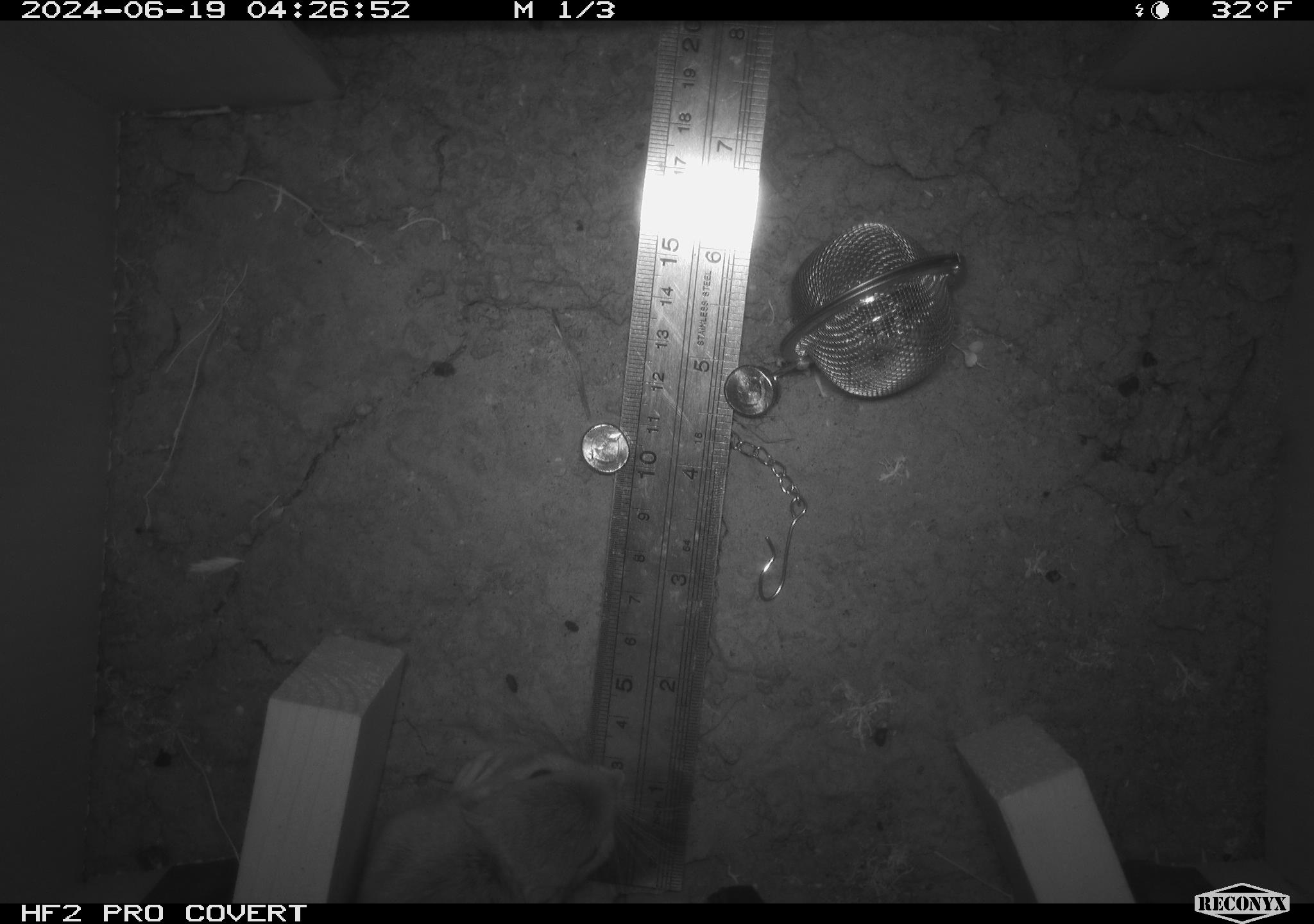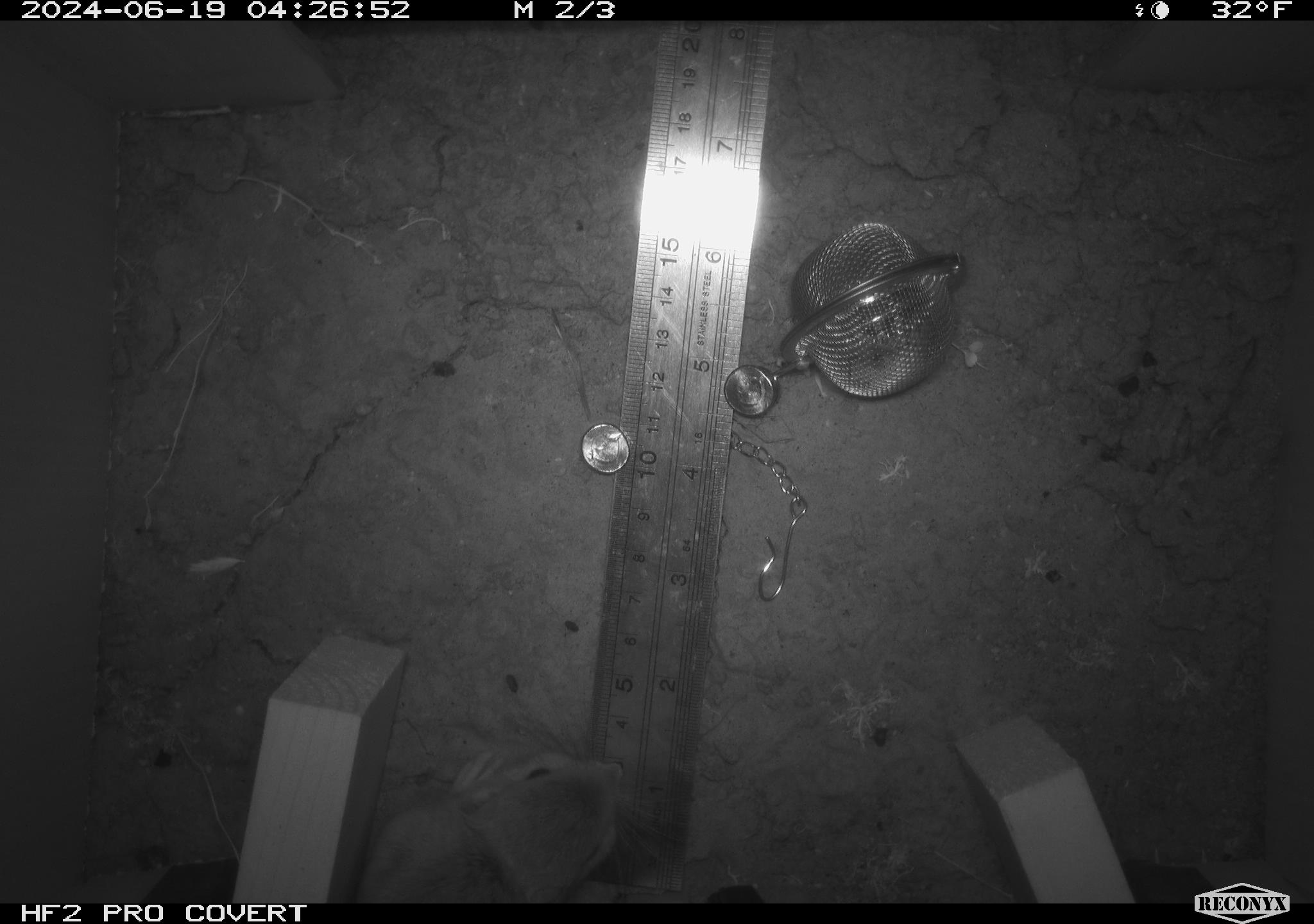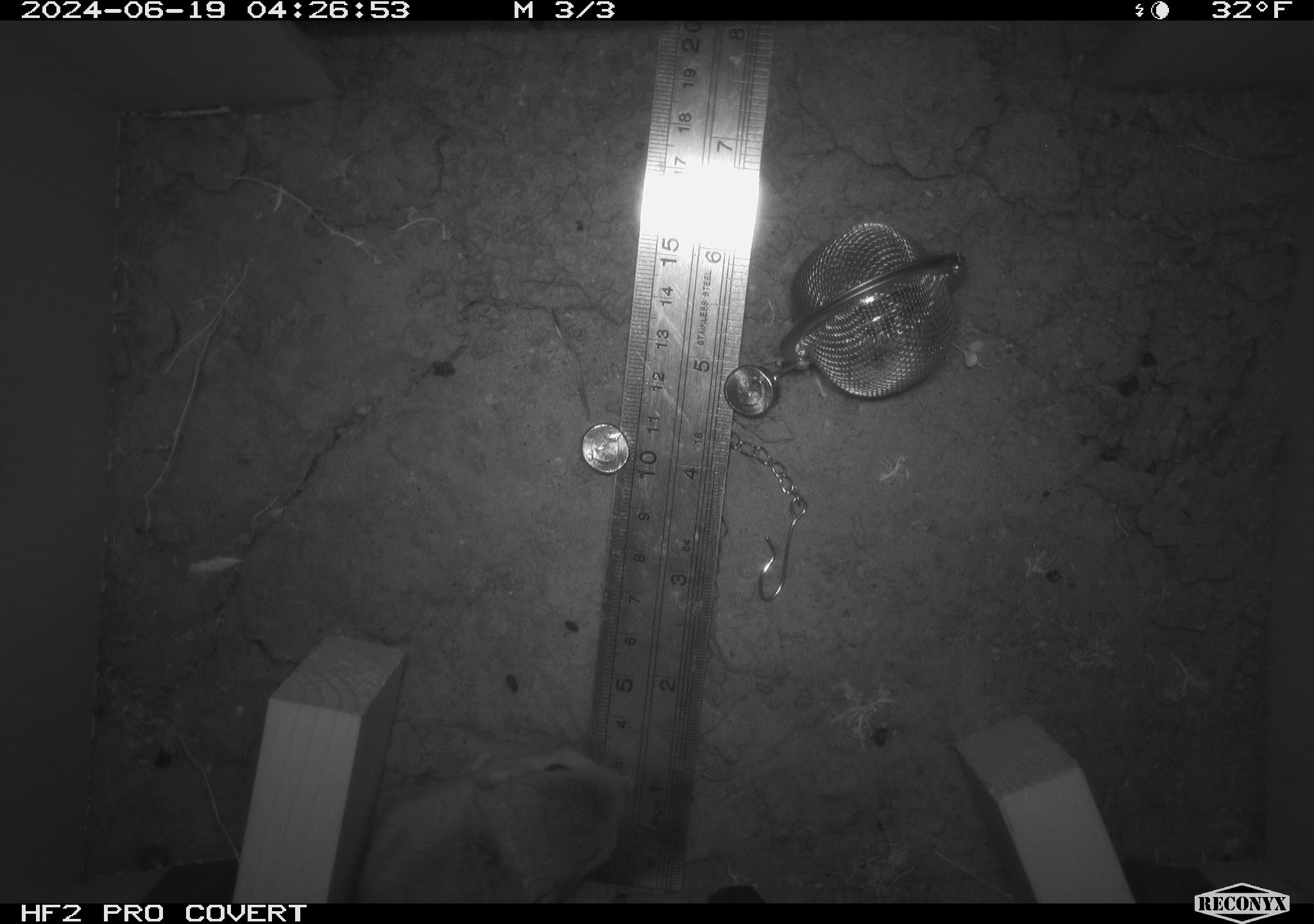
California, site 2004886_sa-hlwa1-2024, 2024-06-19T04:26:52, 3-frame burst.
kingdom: Animalia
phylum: Chordata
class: Mammalia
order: Rodentia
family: Heteromyidae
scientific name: Heteromyidae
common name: kangaroo rats and pocket mice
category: heteromyidae family